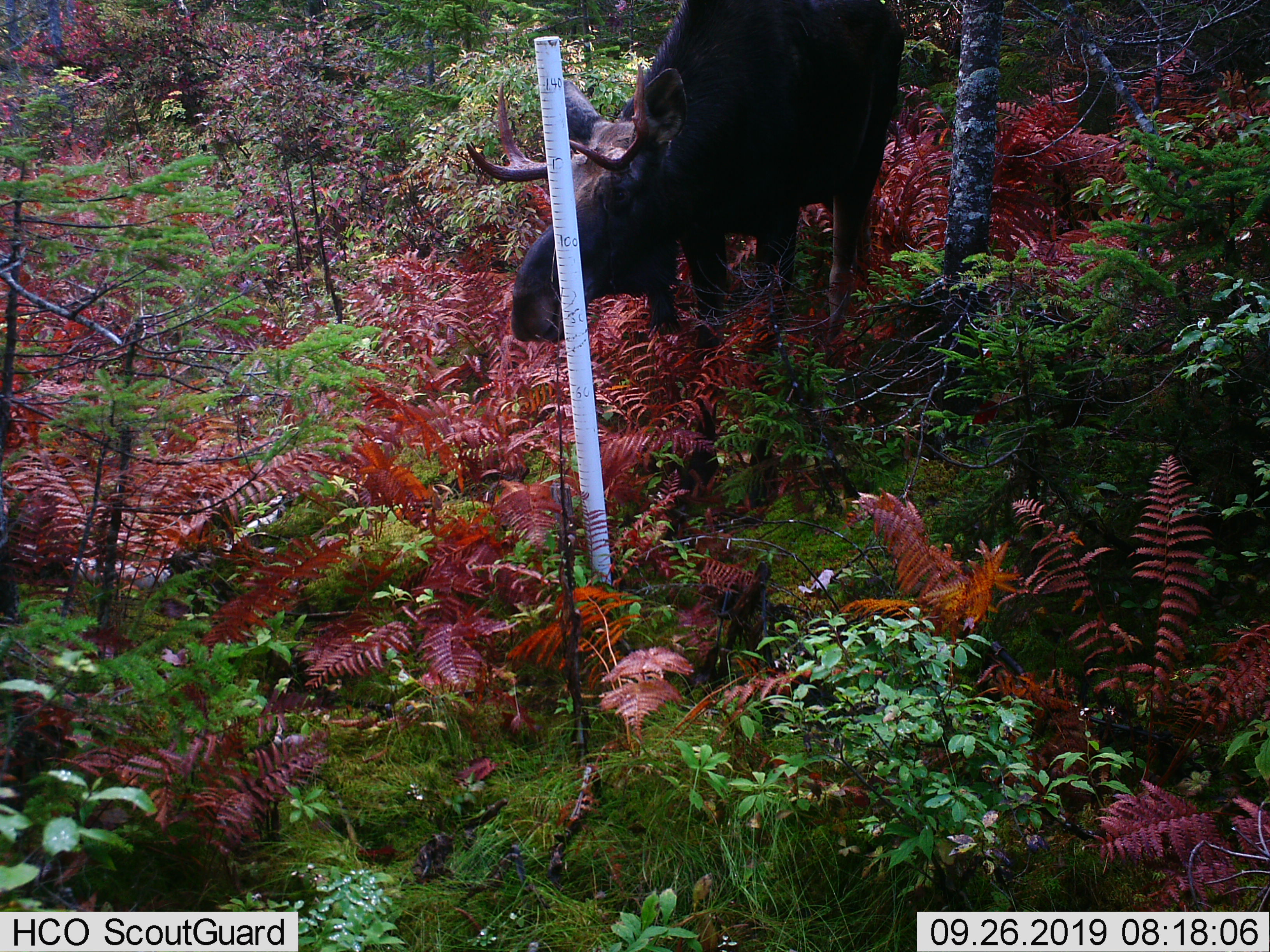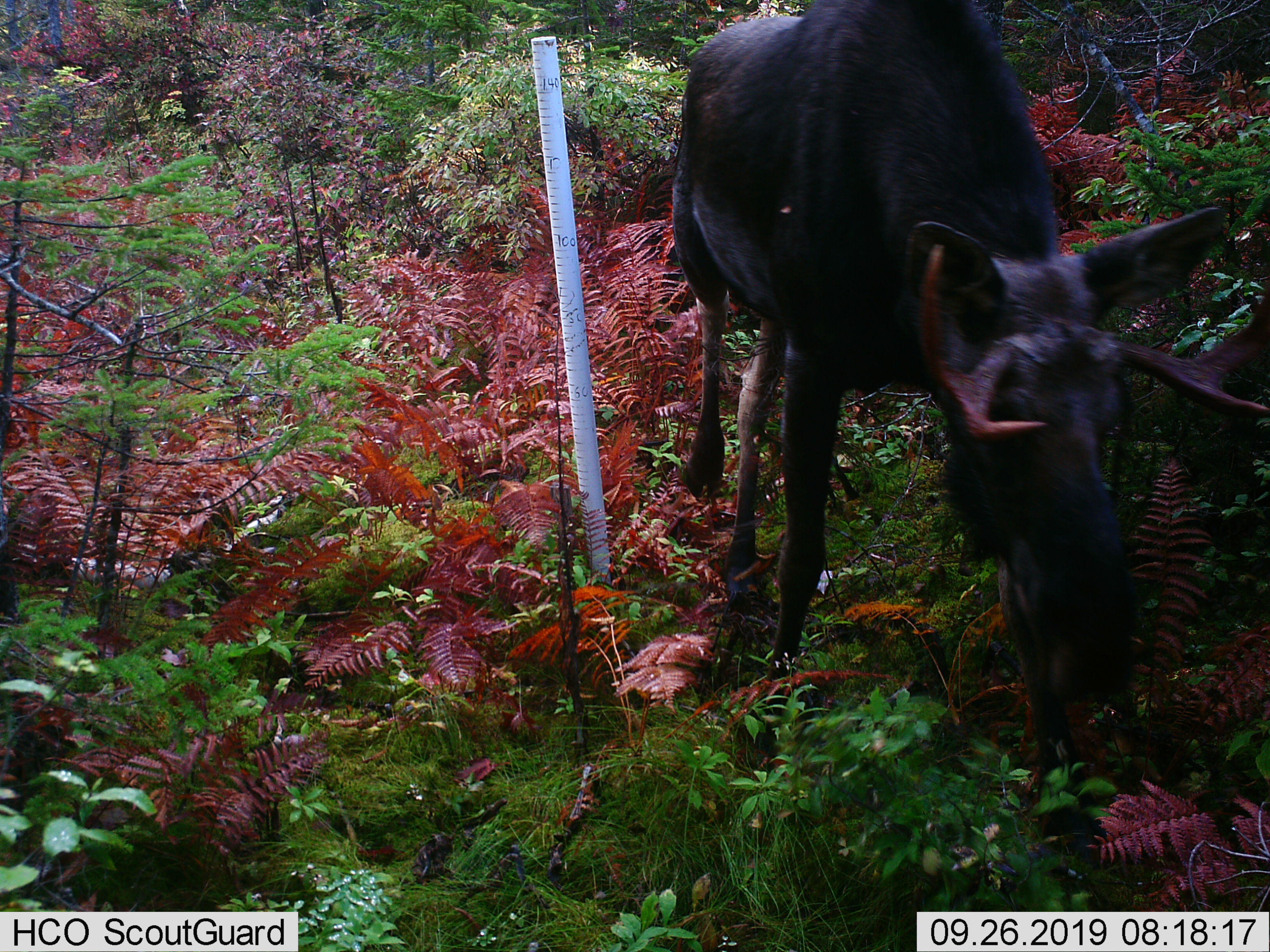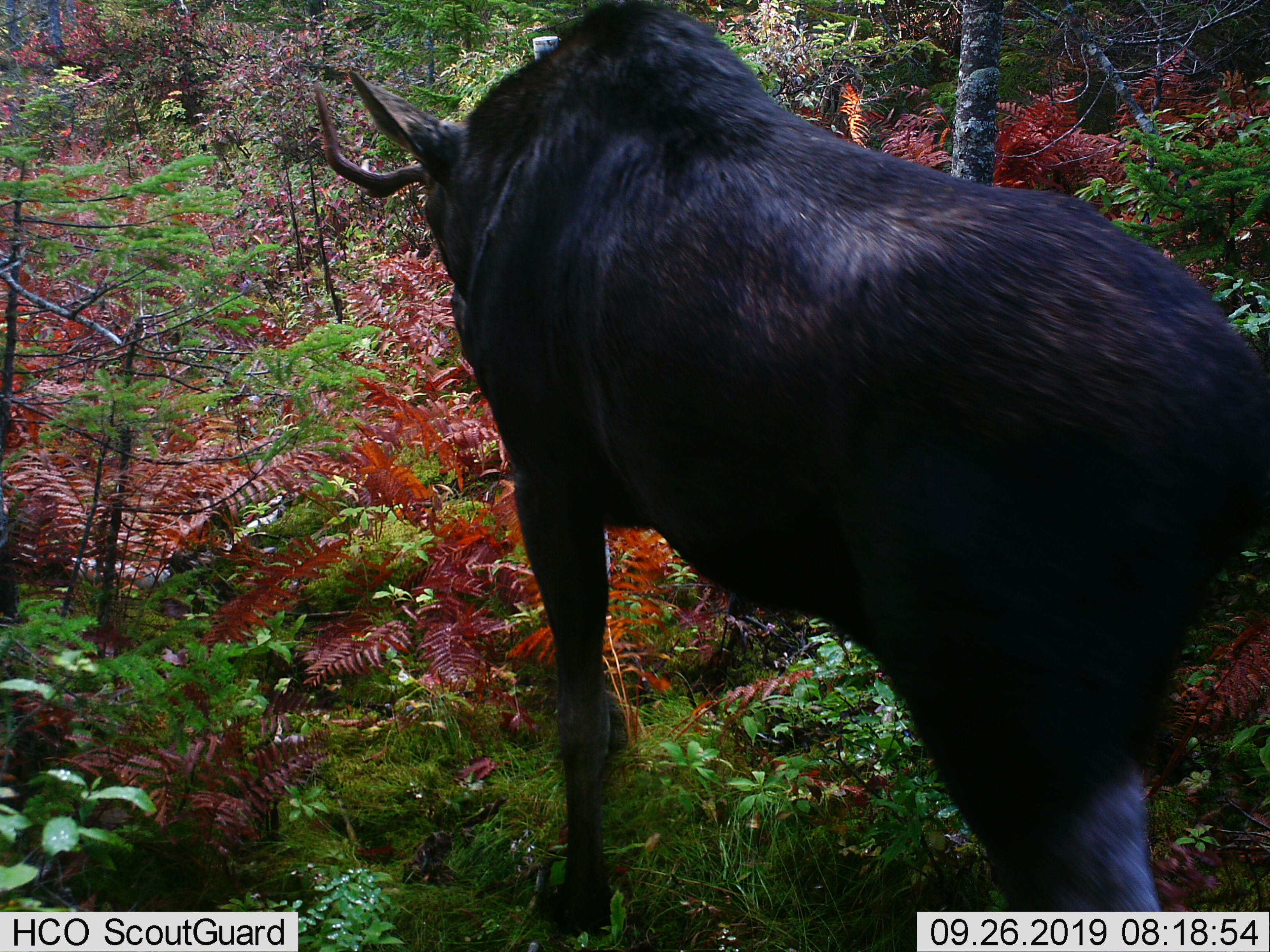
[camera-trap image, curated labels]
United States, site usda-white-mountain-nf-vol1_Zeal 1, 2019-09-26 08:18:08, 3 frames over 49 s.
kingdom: Animalia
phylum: Chordata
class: Mammalia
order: Artiodactyla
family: Cervidae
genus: Alces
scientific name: Alces alces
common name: moose